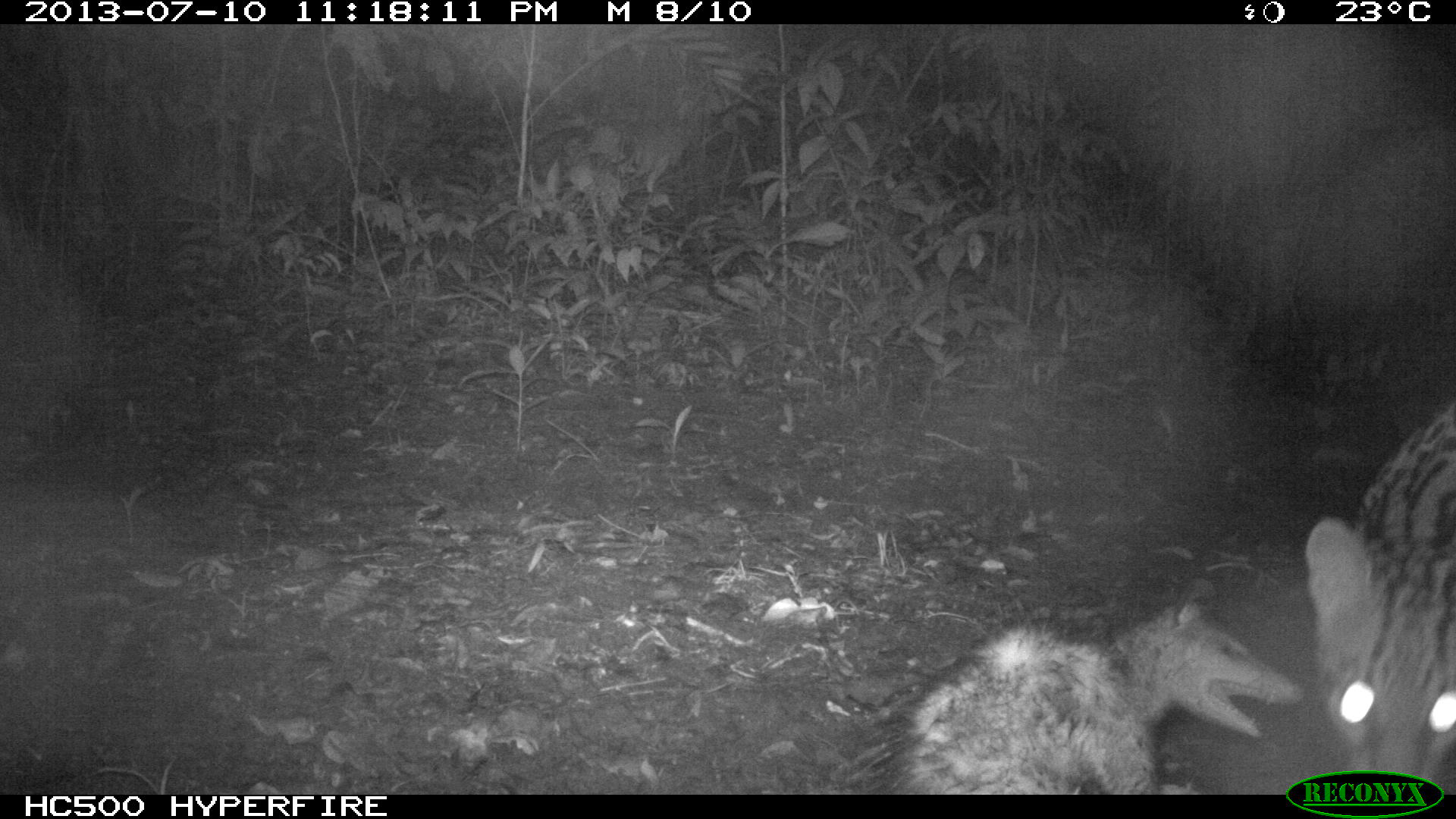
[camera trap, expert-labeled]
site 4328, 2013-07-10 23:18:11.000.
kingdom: Animalia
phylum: Chordata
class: Mammalia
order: Carnivora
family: Felidae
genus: Leopardus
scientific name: Leopardus pardalis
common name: ocelot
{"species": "Leopardus pardalis (ocelot)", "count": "1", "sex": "male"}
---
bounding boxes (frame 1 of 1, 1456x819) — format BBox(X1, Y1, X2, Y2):
leopardus pardalis: BBox(845, 576, 1303, 793); BBox(1305, 399, 1456, 795)